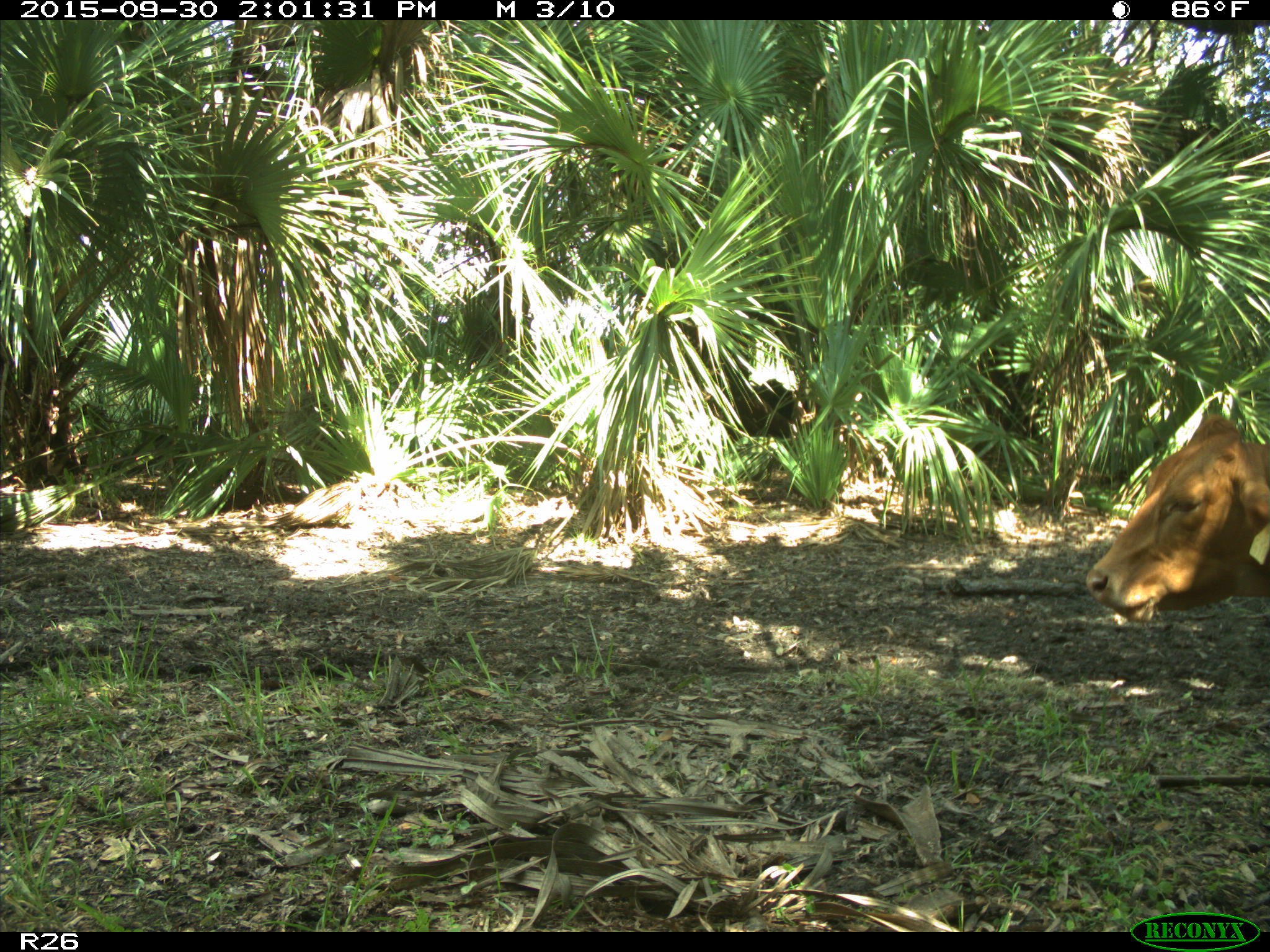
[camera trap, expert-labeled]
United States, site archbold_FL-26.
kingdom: Animalia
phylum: Chordata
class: Mammalia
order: Artiodactyla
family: Bovidae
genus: Bos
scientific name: Bos taurus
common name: domestic cow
Bos taurus (domestic cow).